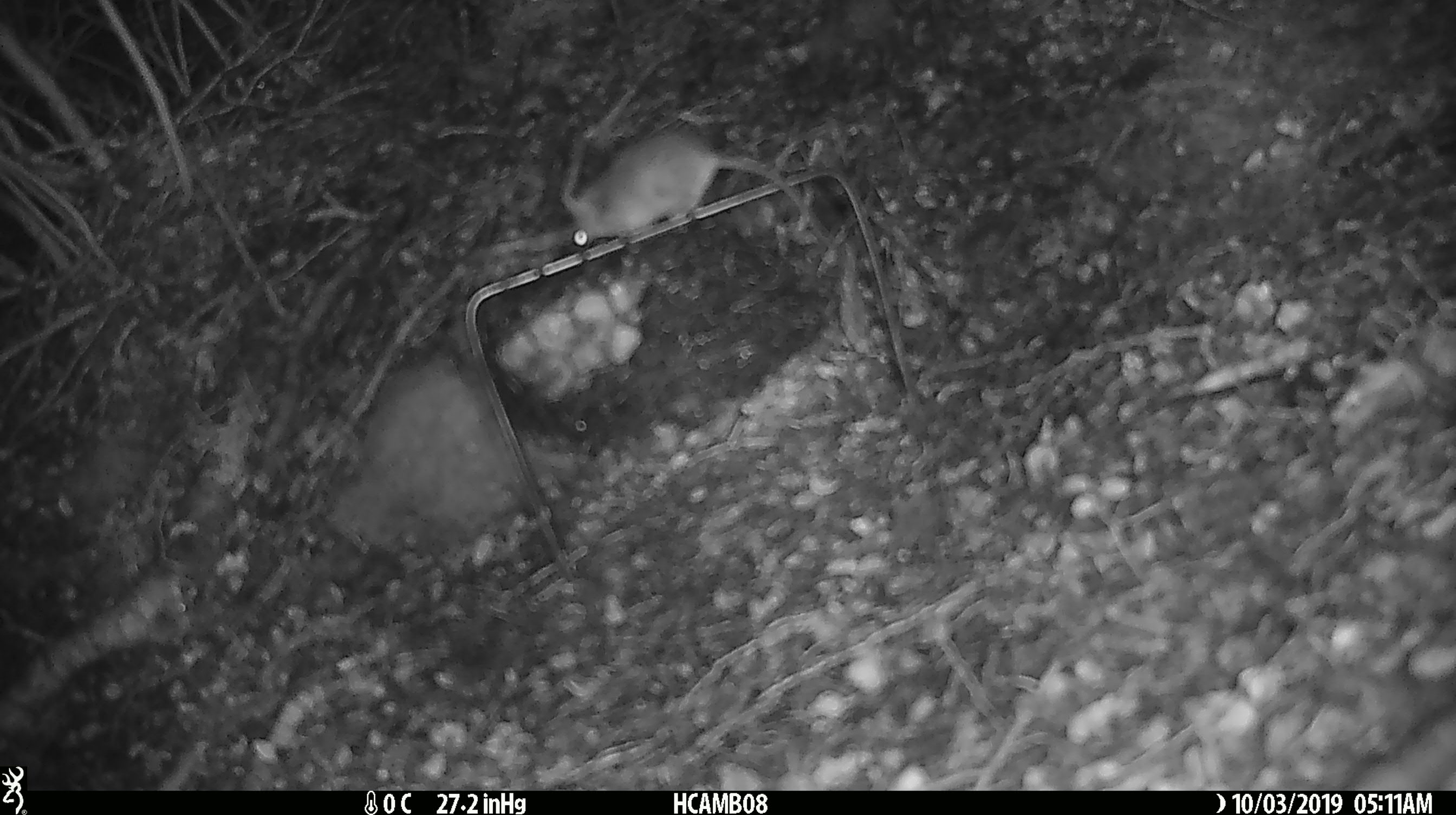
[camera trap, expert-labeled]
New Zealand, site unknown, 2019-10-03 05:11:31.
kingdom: Animalia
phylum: Chordata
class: Mammalia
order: Rodentia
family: Muridae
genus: Mus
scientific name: Mus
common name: mouse